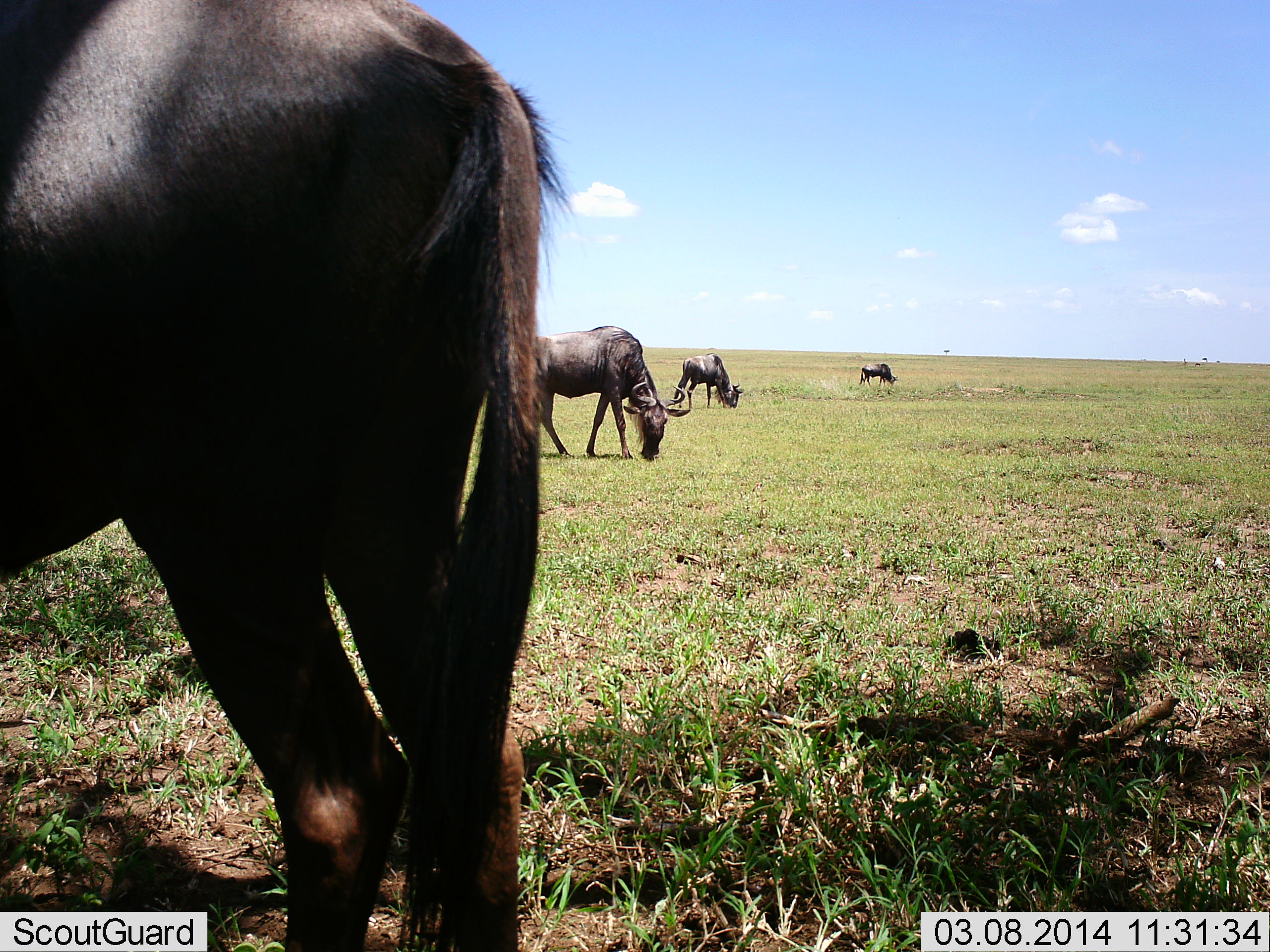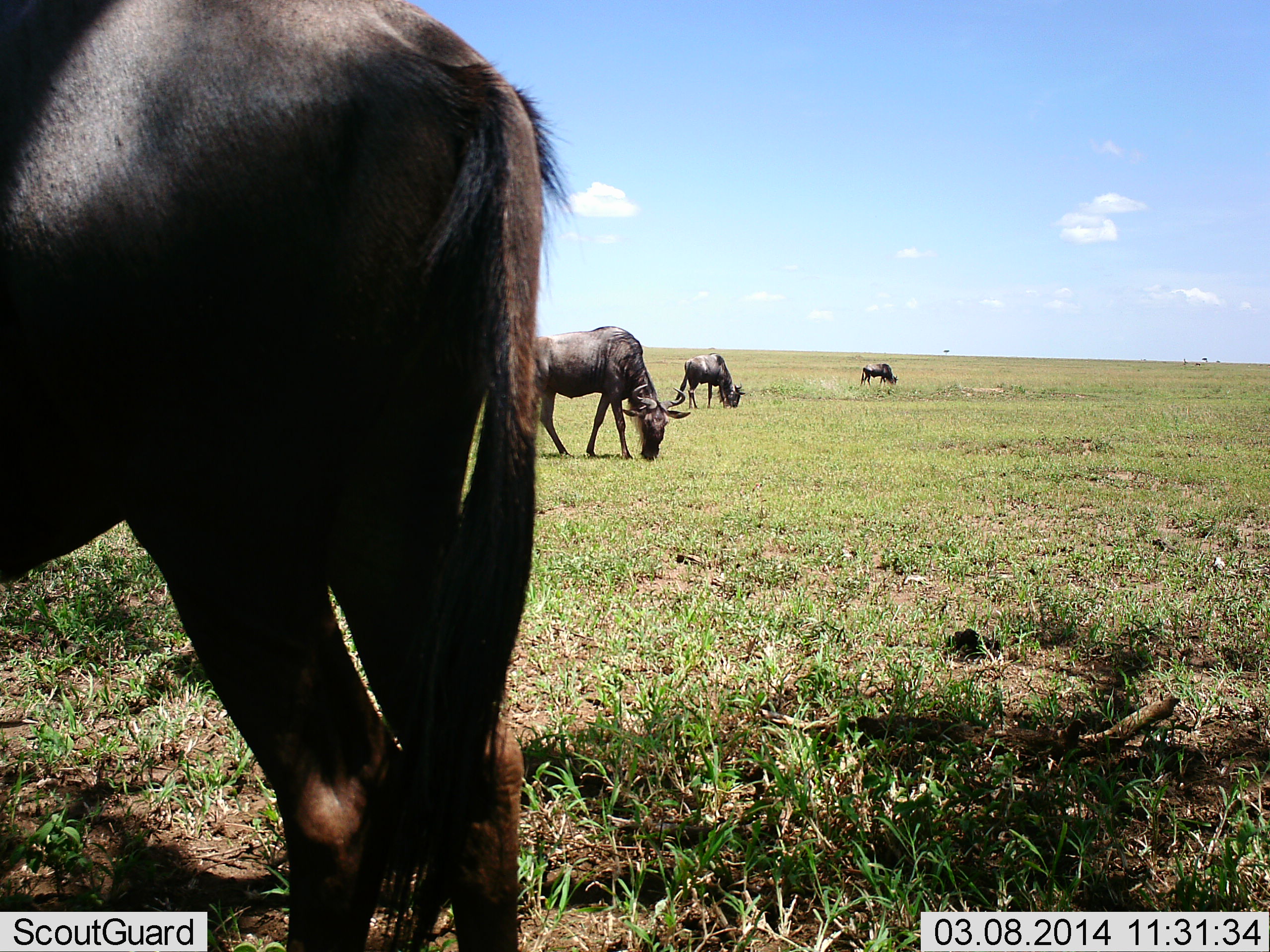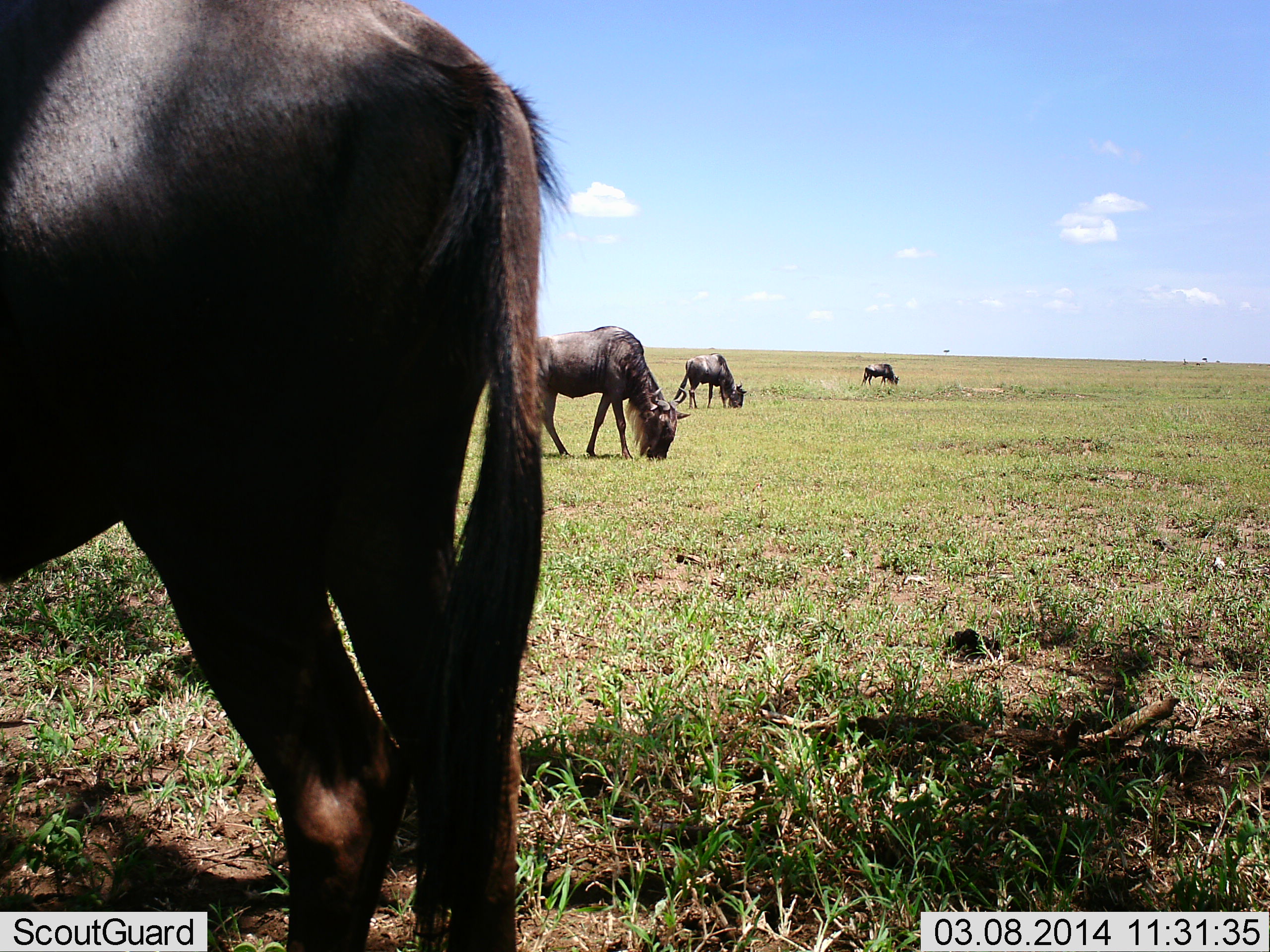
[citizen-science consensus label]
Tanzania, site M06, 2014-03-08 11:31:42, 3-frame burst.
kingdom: Animalia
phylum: Chordata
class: Mammalia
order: Artiodactyla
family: Bovidae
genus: Connochaetes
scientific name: Connochaetes taurinus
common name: blue wildebeest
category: wildebeest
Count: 4.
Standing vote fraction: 40%.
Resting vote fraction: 0%.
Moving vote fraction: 10%.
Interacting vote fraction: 0%.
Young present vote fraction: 0%.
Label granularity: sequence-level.